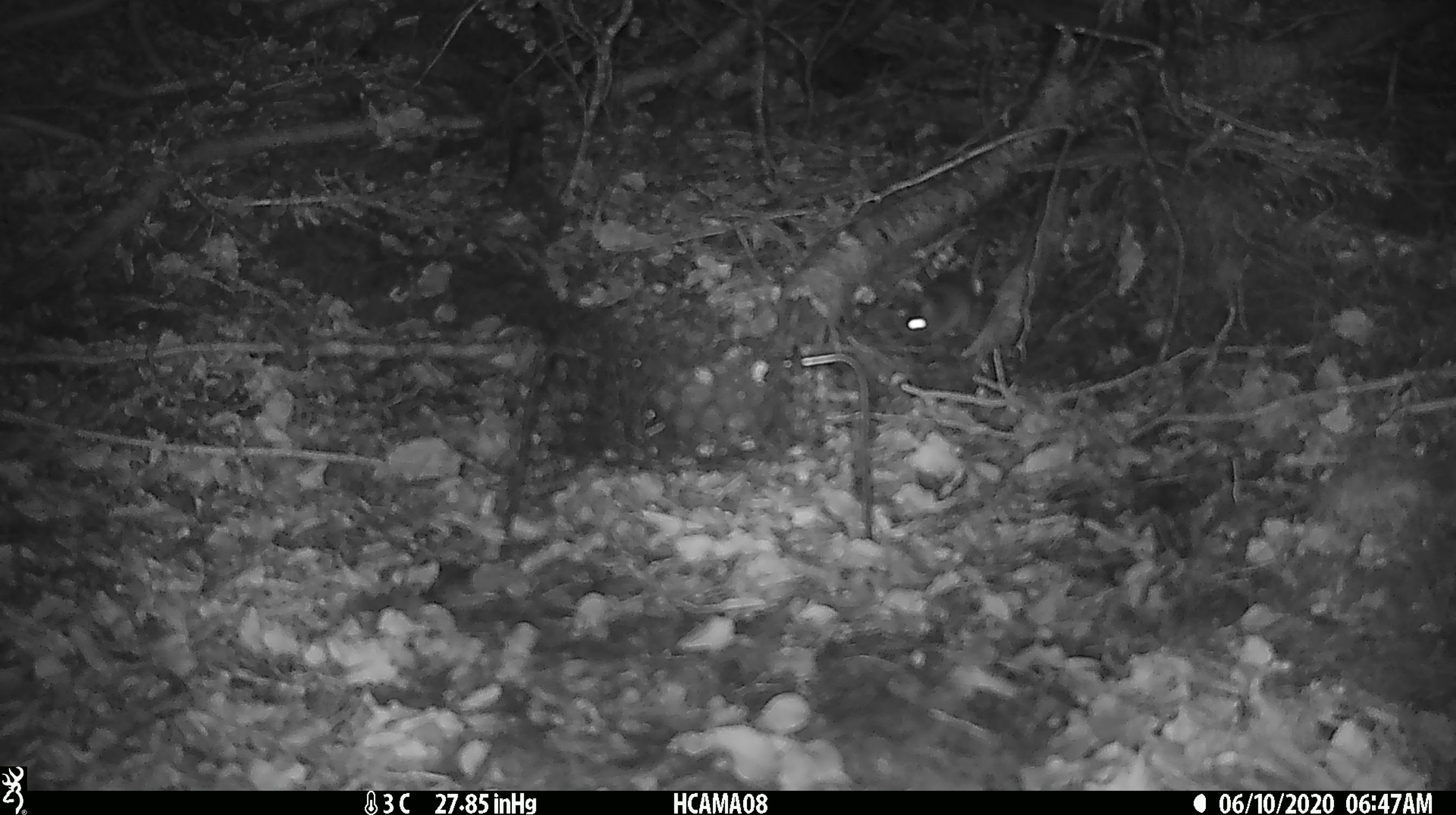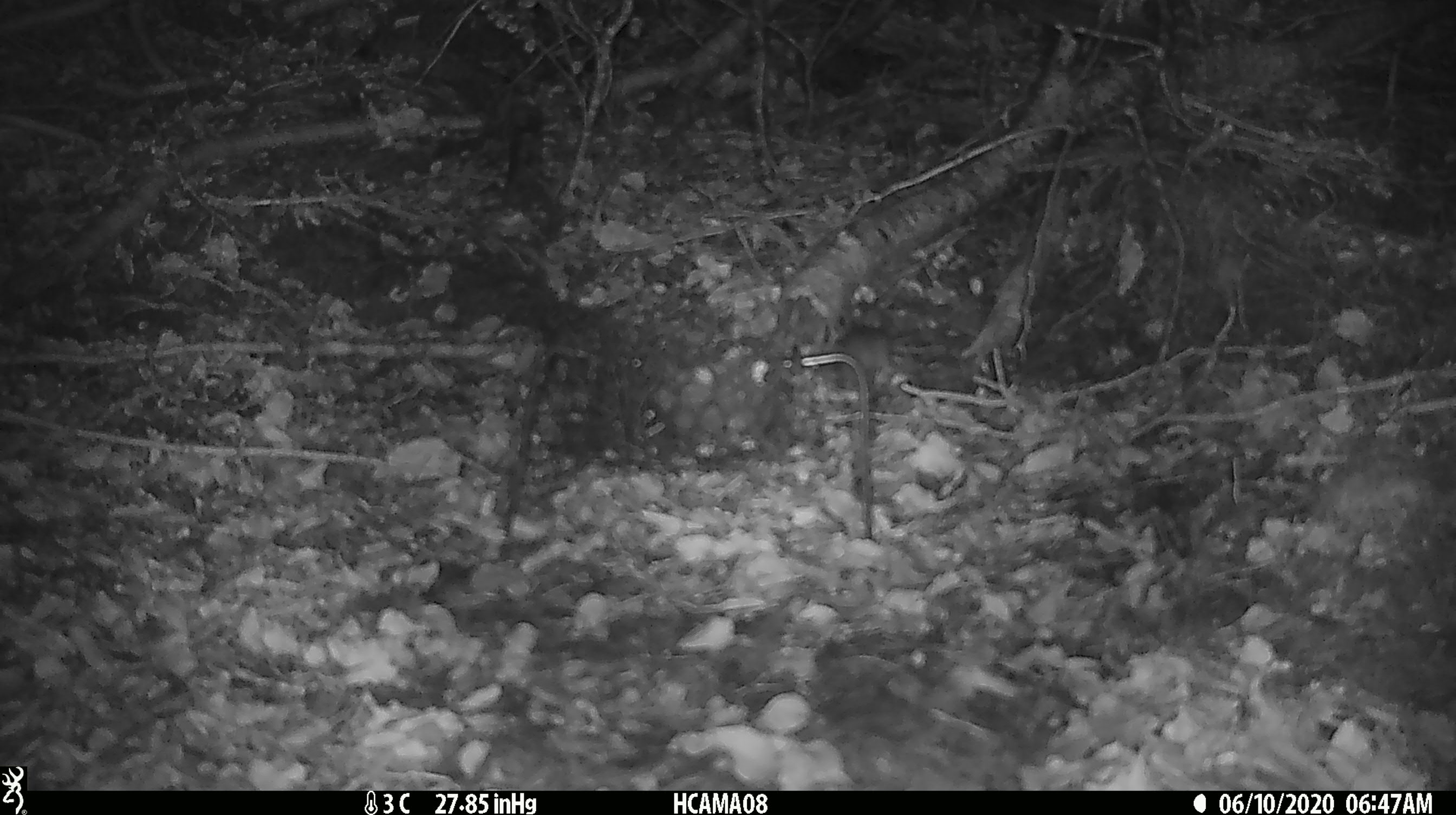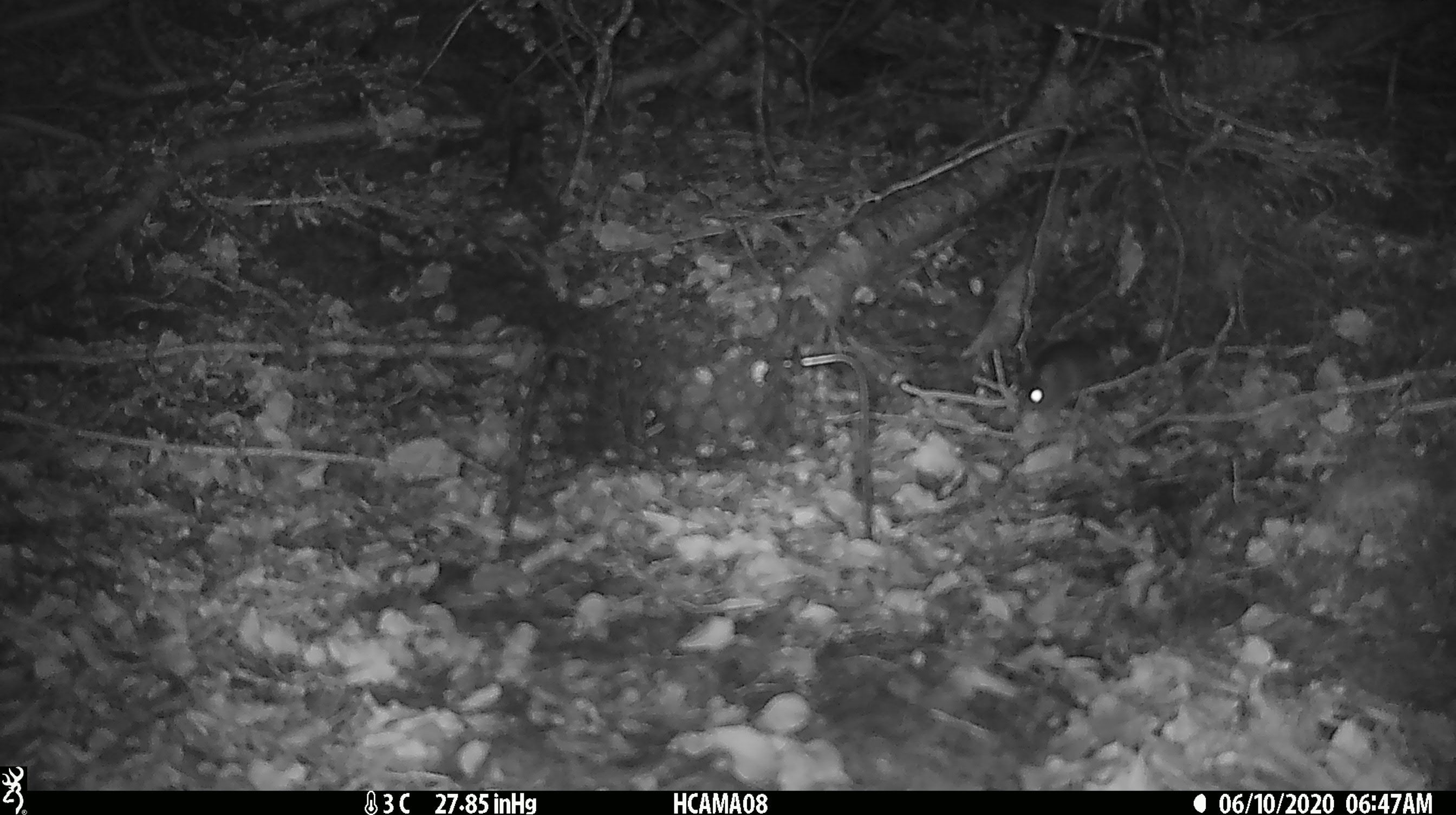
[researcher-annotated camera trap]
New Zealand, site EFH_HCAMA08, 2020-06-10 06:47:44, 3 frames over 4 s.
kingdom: Animalia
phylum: Chordata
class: Mammalia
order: Rodentia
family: Muridae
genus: Mus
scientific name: Mus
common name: mouse